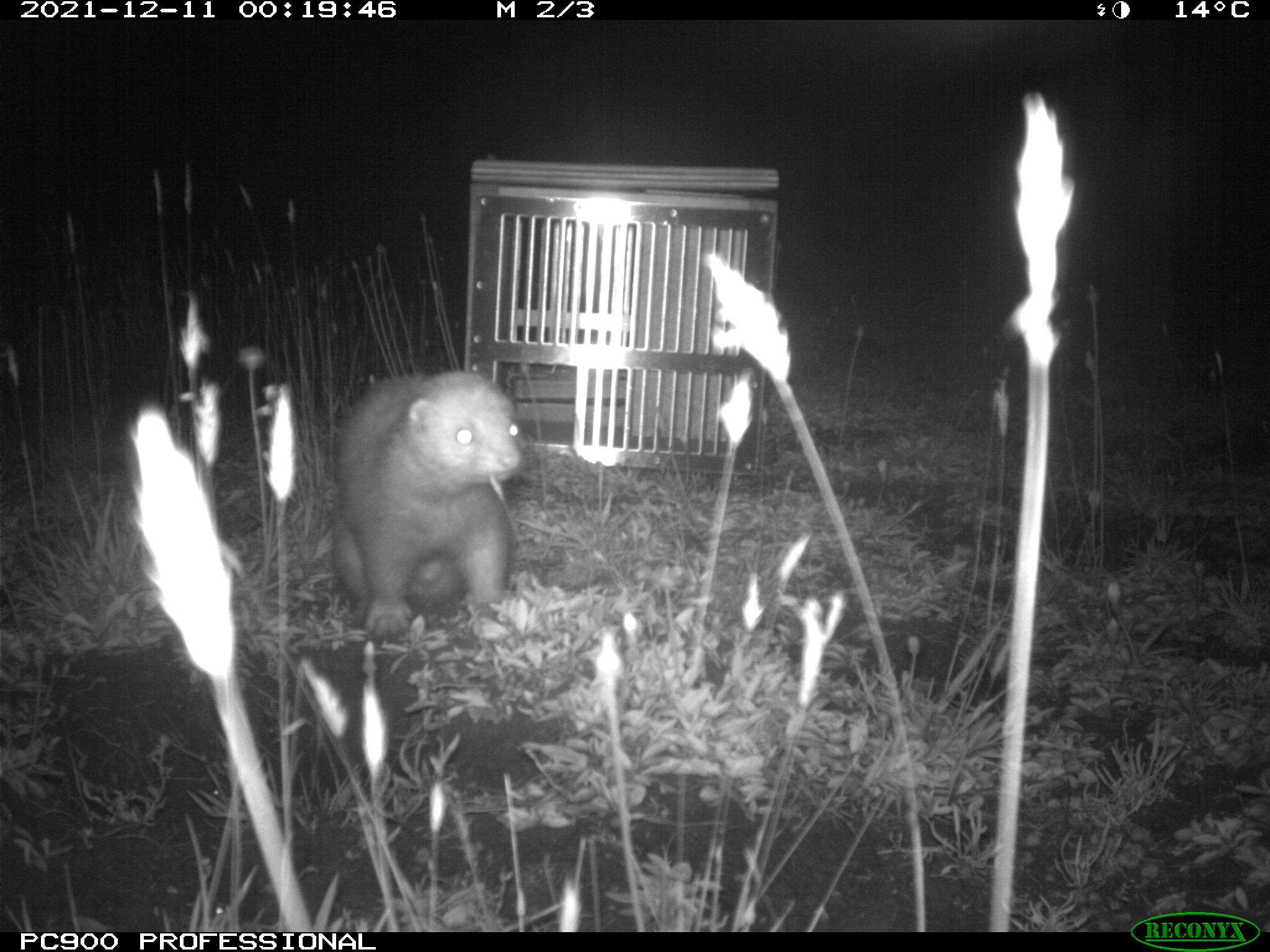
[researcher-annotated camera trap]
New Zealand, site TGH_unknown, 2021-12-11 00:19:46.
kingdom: Animalia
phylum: Chordata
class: Mammalia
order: Carnivora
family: Mustelidae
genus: Mustela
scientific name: Mustela furo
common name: ferret